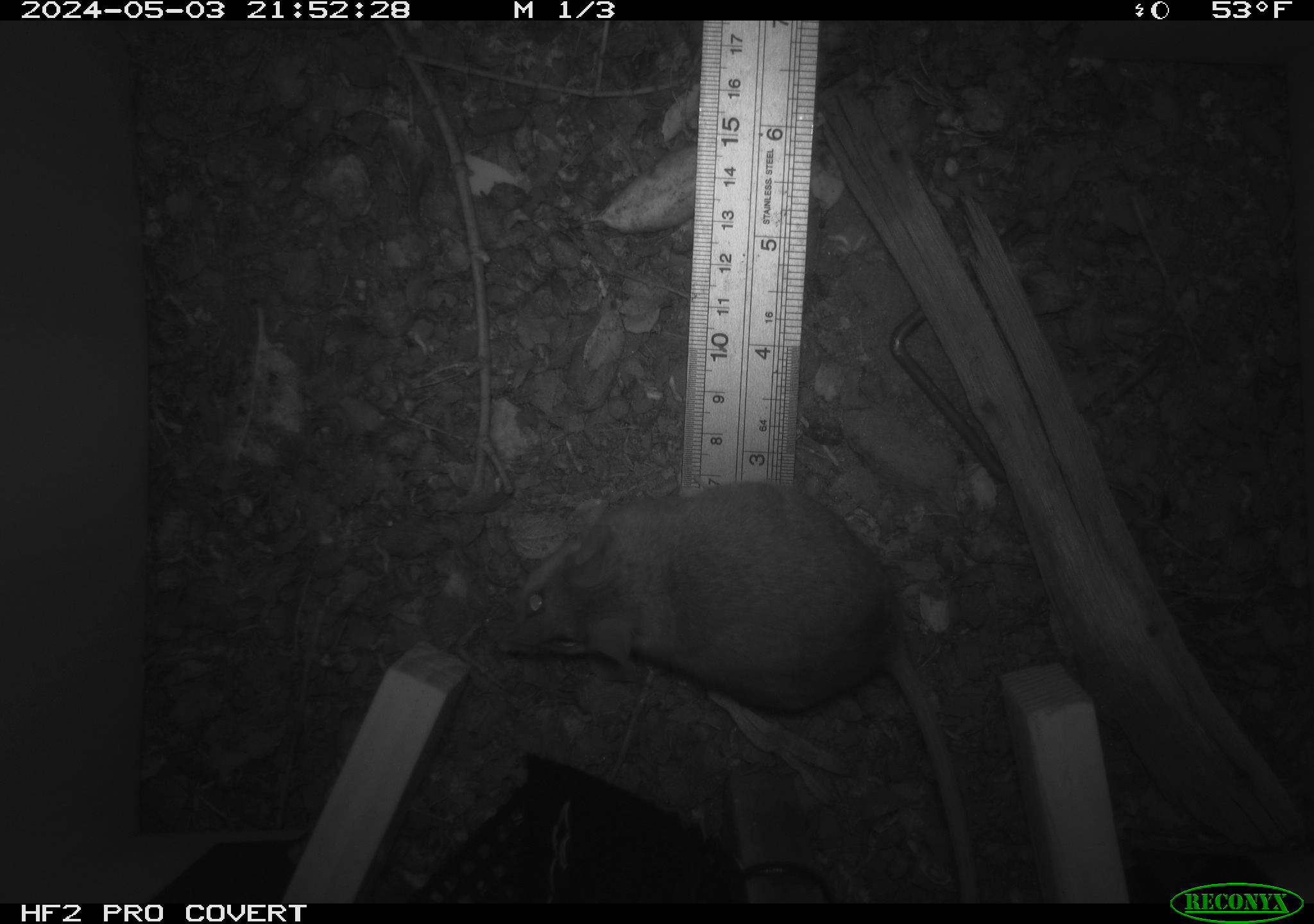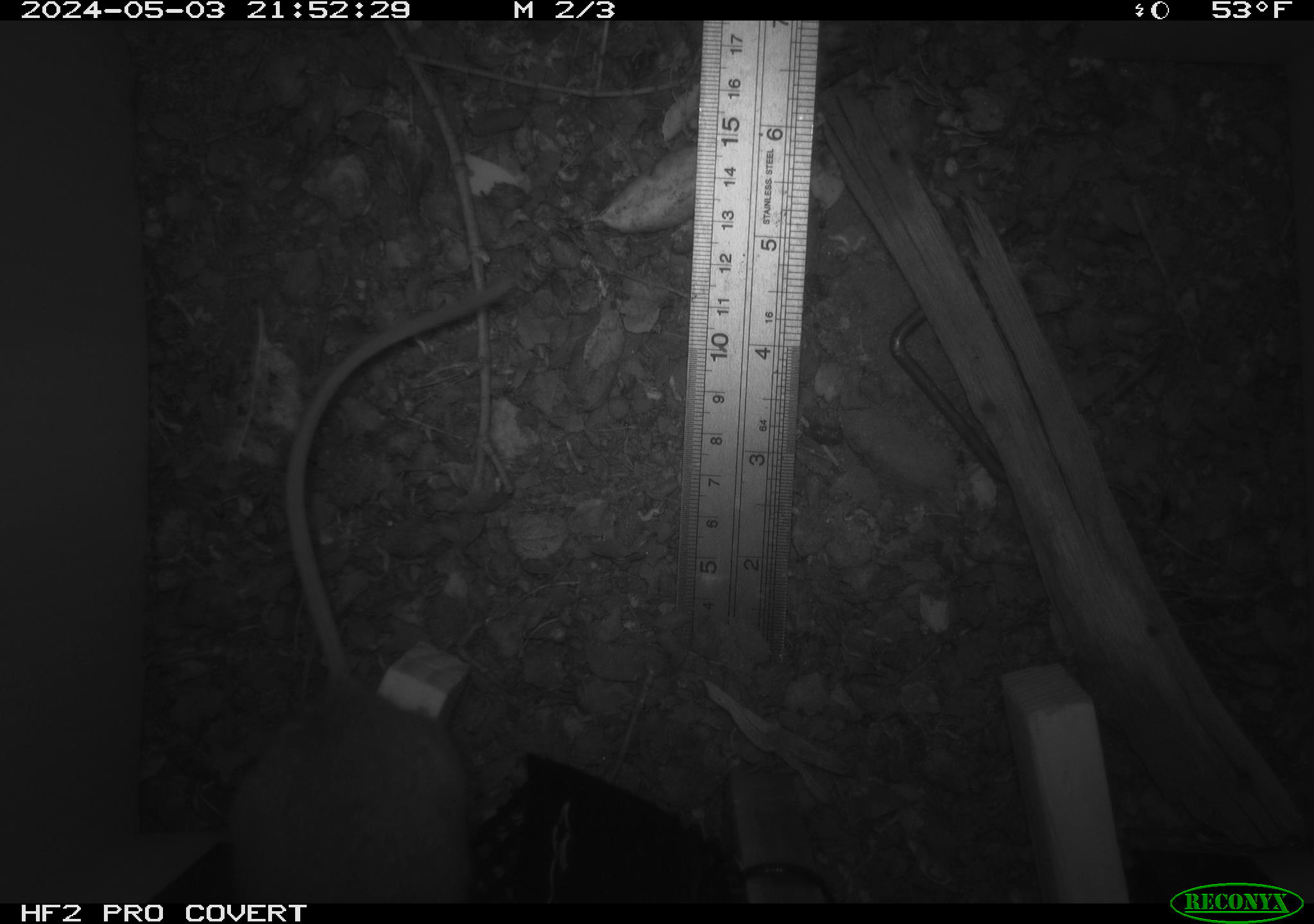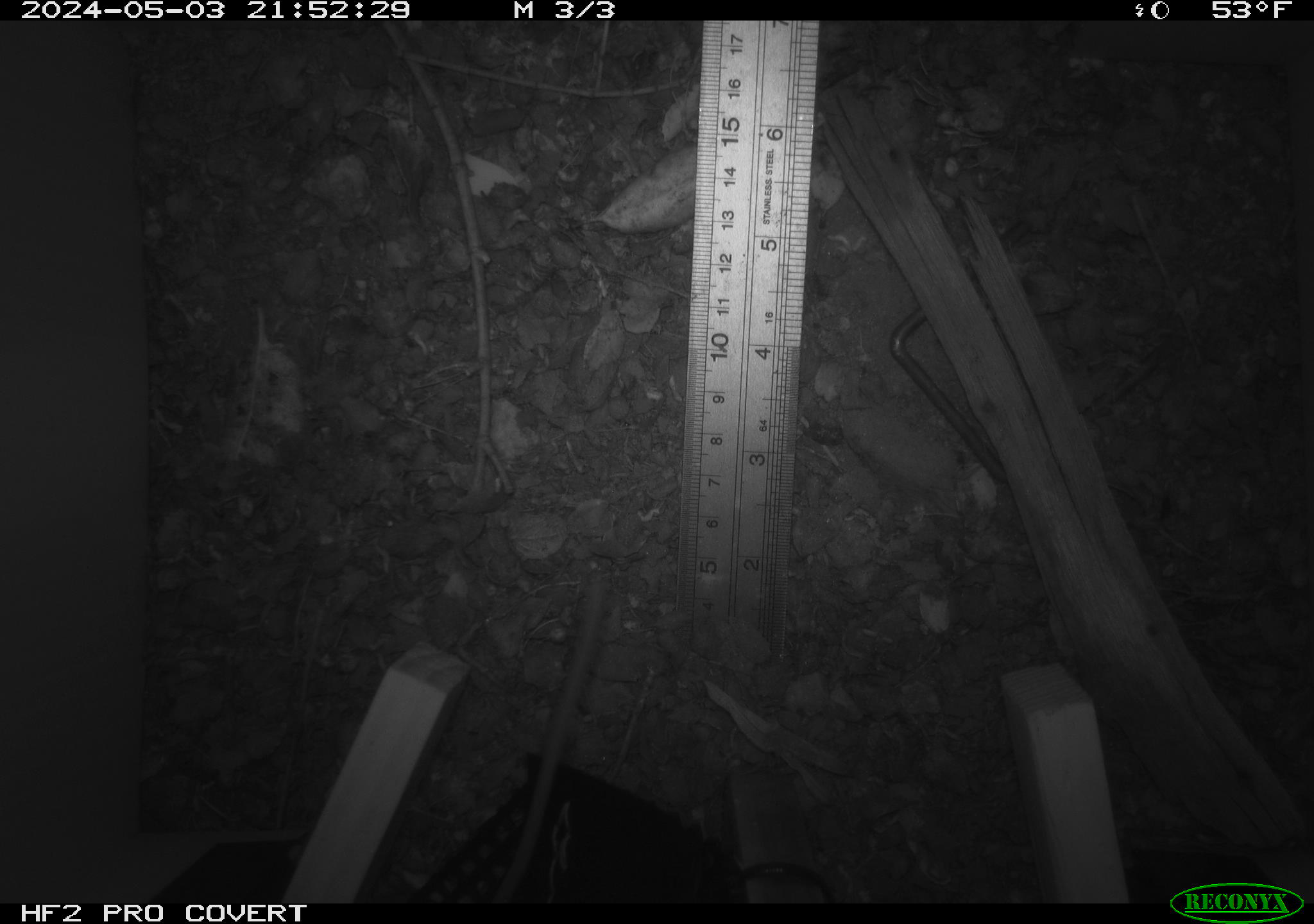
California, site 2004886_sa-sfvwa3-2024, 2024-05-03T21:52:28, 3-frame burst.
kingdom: Animalia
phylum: Chordata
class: Mammalia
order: Rodentia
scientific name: Rodentia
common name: mouse species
Mouse species (Rodentia).